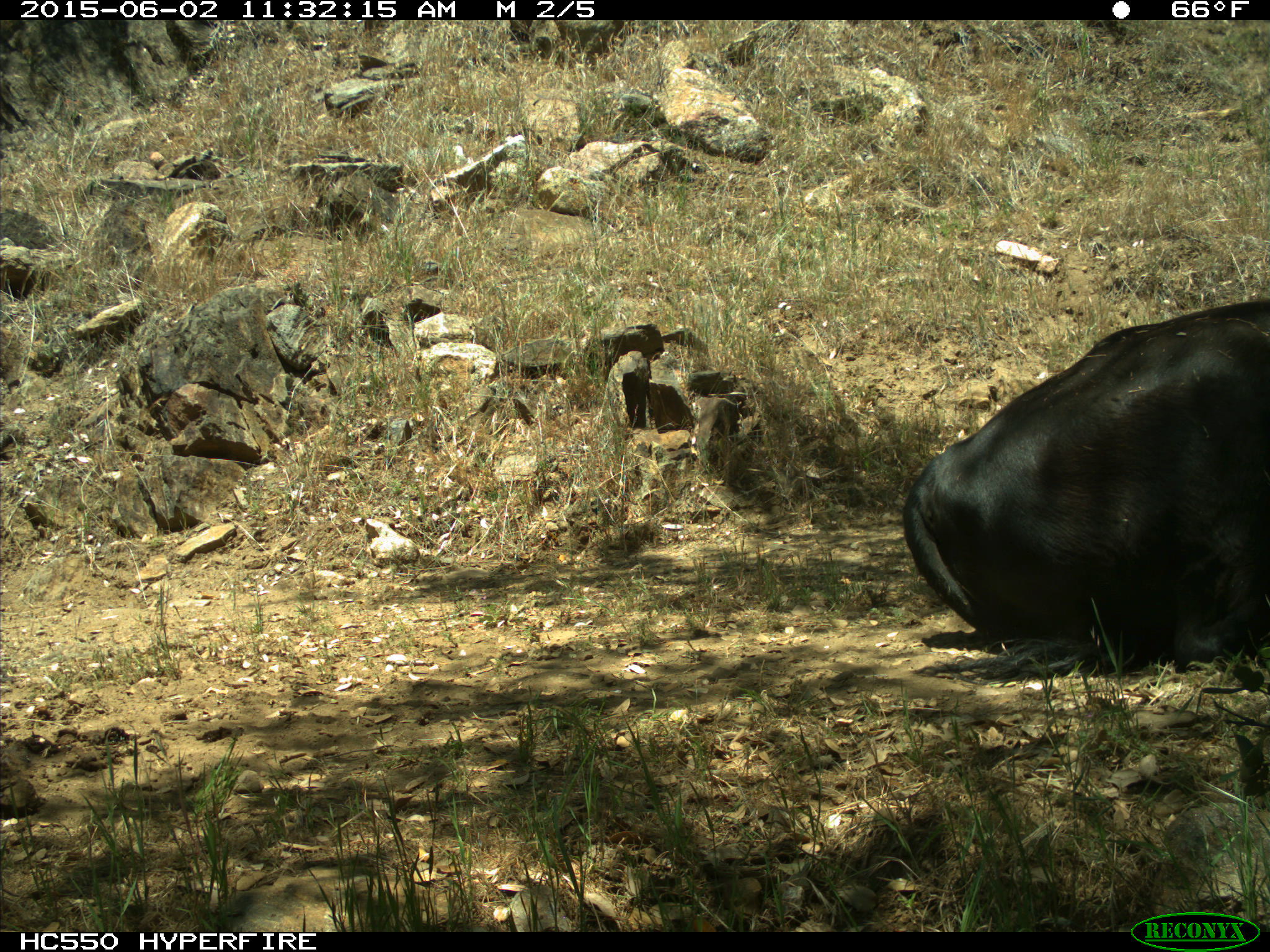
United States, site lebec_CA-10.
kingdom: Animalia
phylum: Chordata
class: Mammalia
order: Artiodactyla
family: Bovidae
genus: Bos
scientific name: Bos taurus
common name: domestic cow